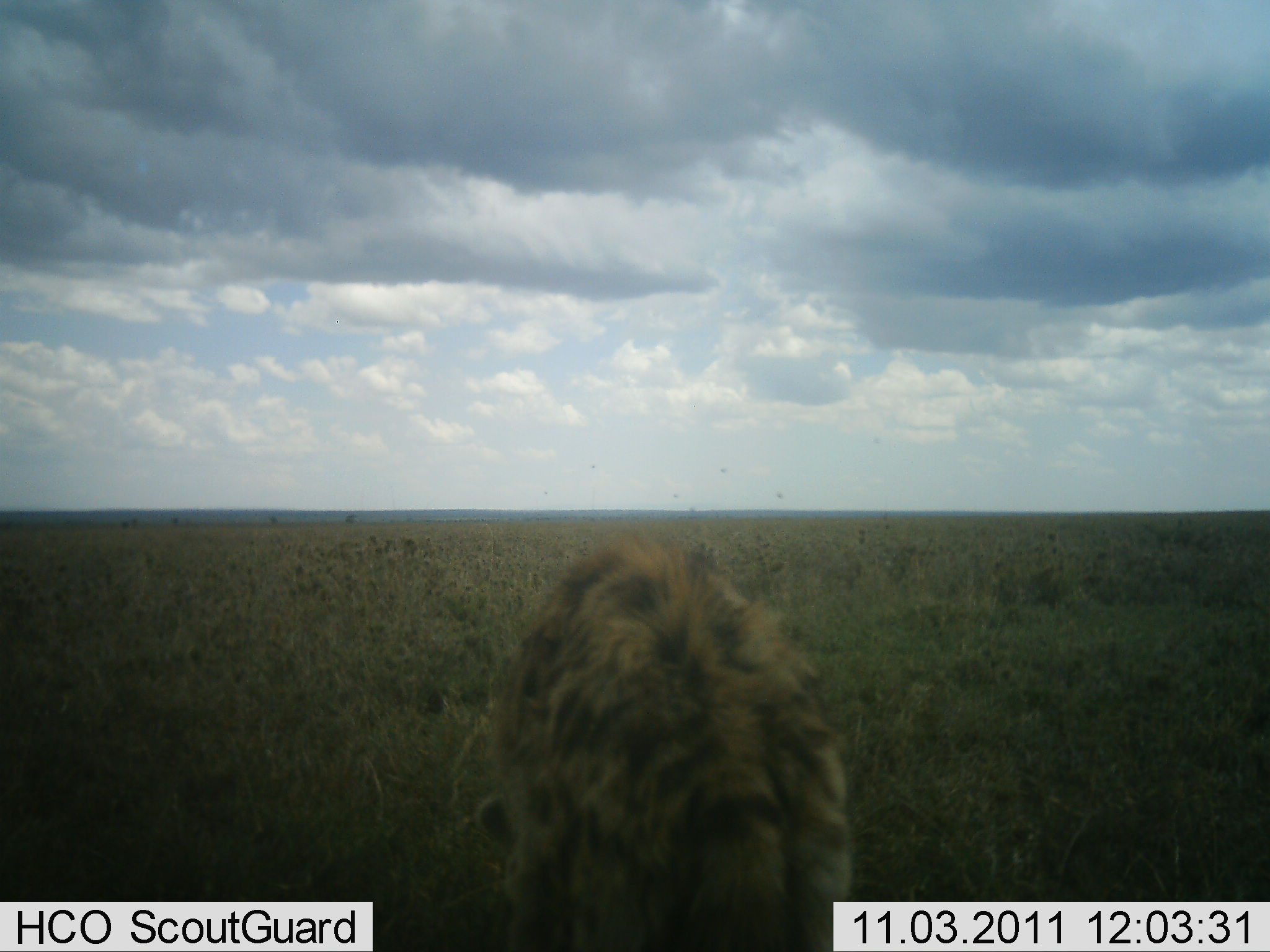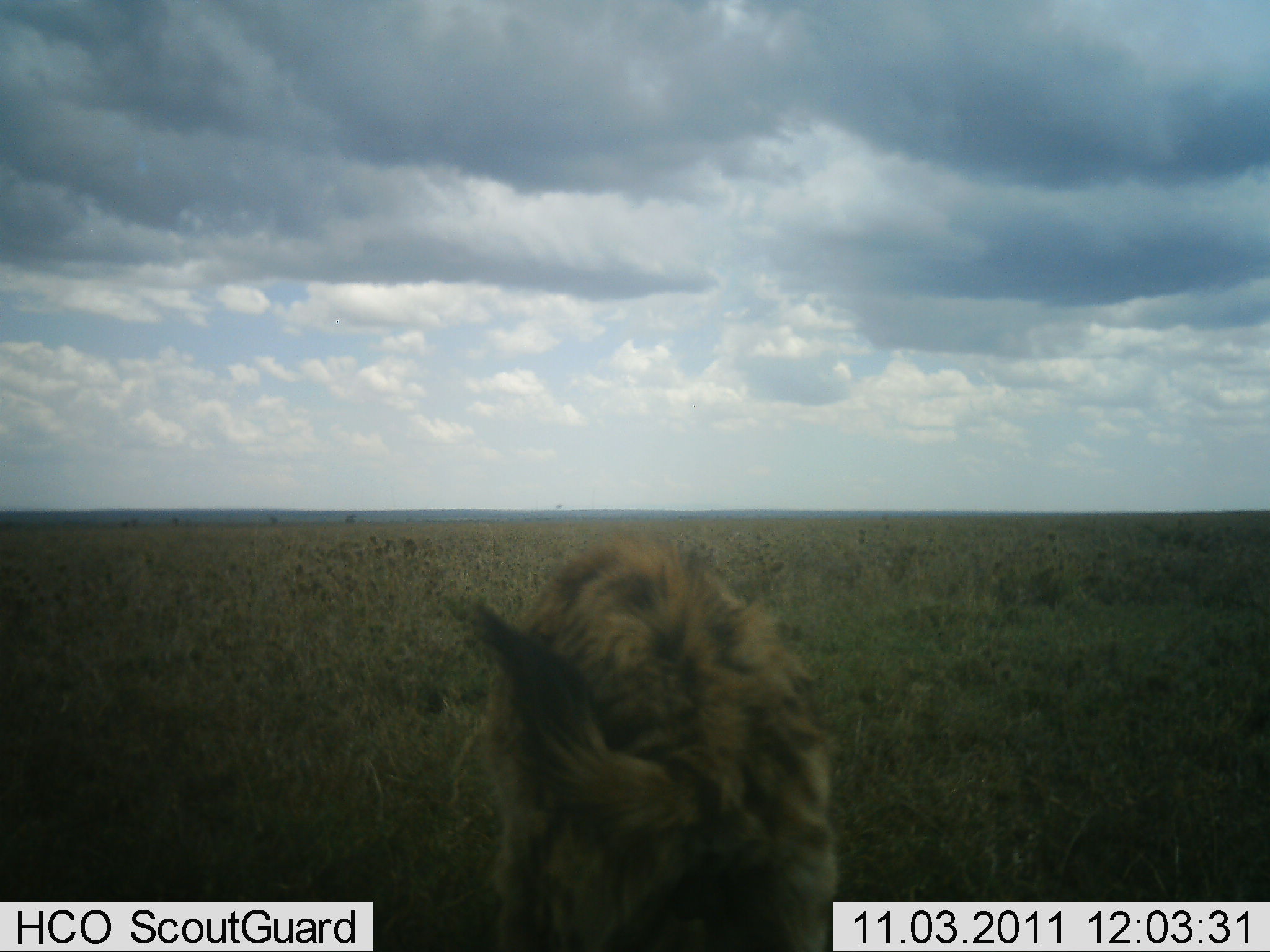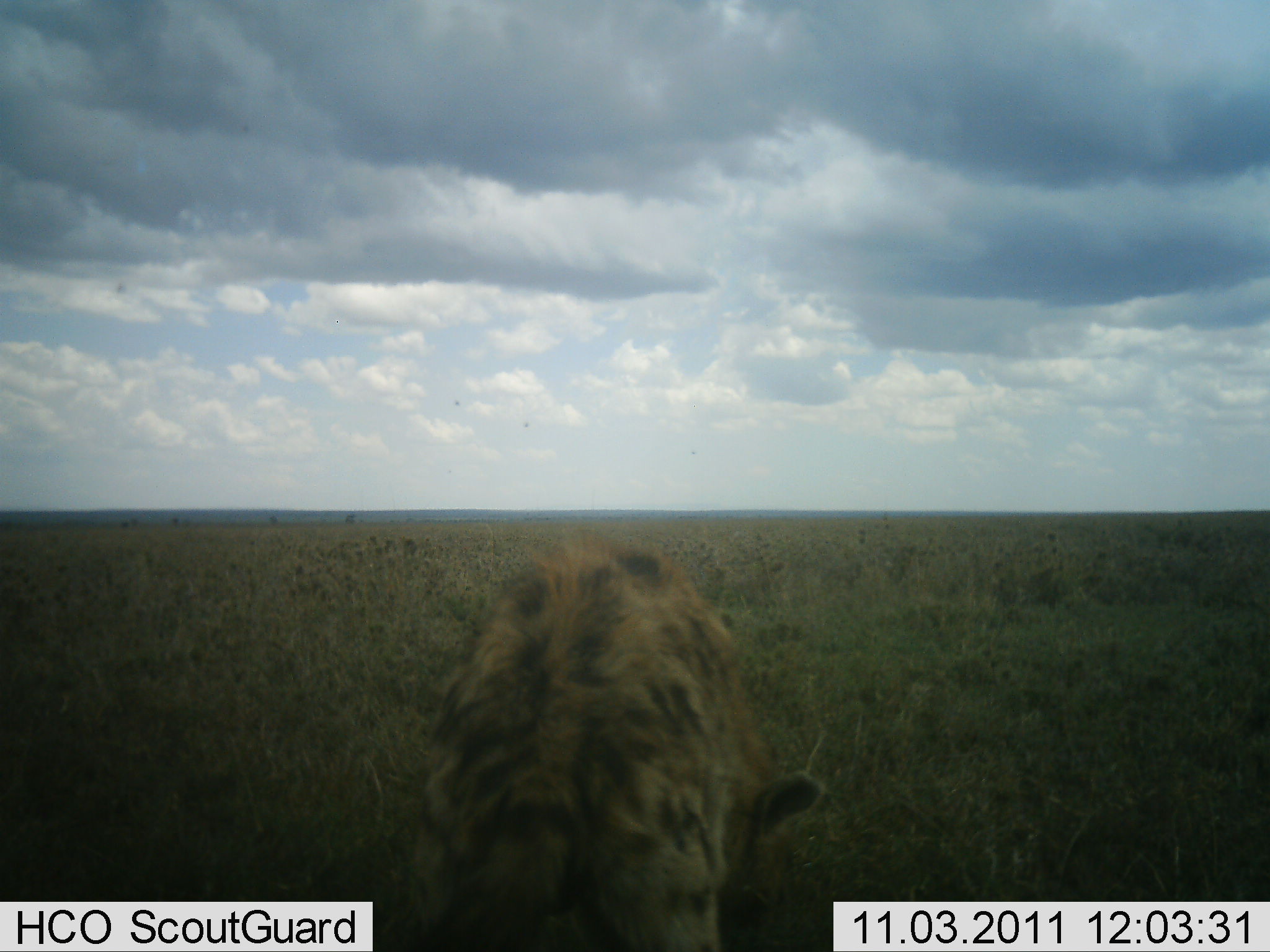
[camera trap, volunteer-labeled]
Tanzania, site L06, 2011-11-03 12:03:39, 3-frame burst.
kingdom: Animalia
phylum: Chordata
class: Mammalia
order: Carnivora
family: Hyaenidae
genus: Crocuta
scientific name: Crocuta crocuta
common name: spotted hyena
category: hyenaspotted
Hyenaspotted (spotted hyena) (Crocuta crocuta), count 1. Behavior (volunteer vote fractions): standing 67%, resting 0%, moving 8%, interacting 8%. Young present (vote fraction): 0%. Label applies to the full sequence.